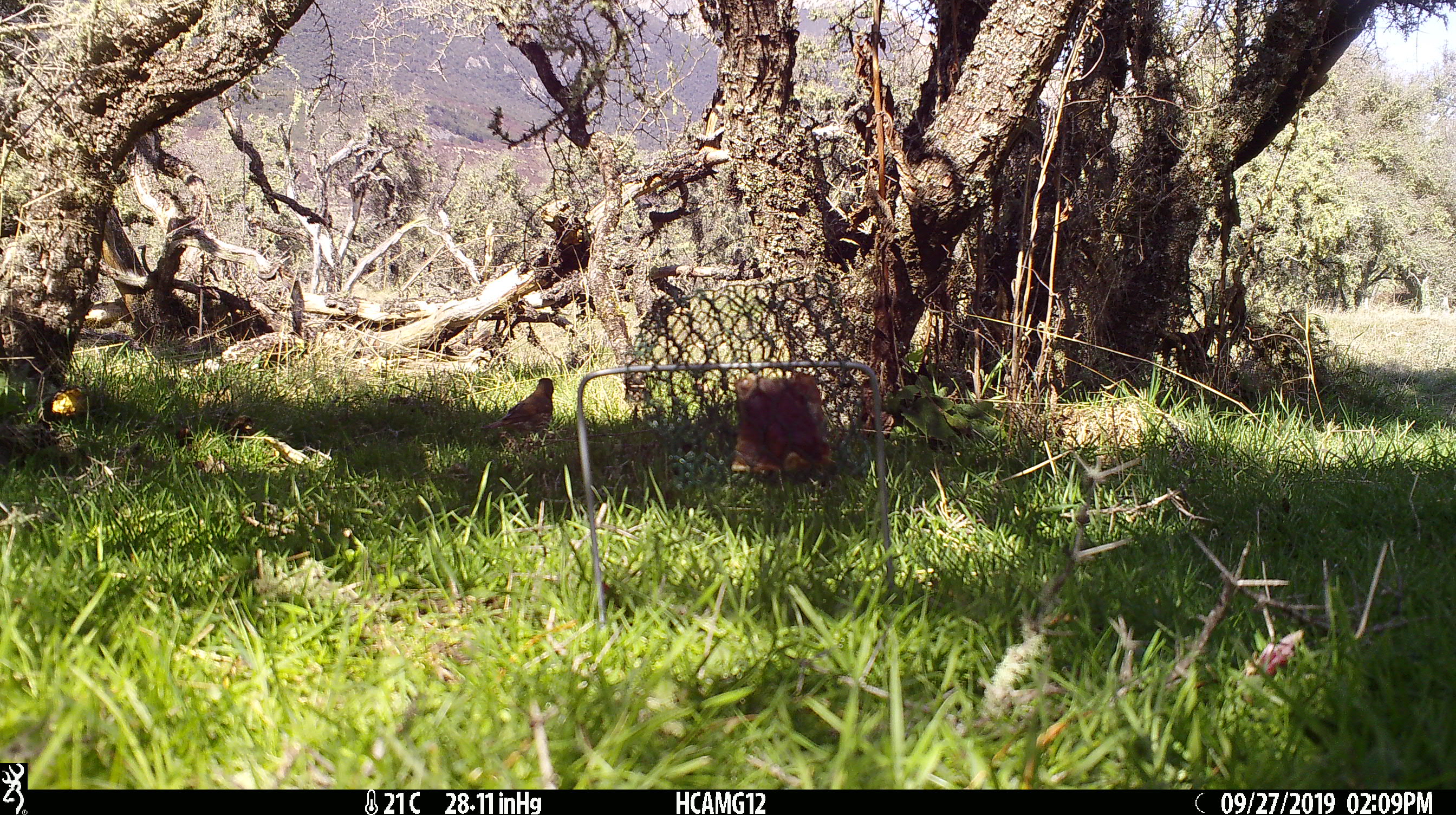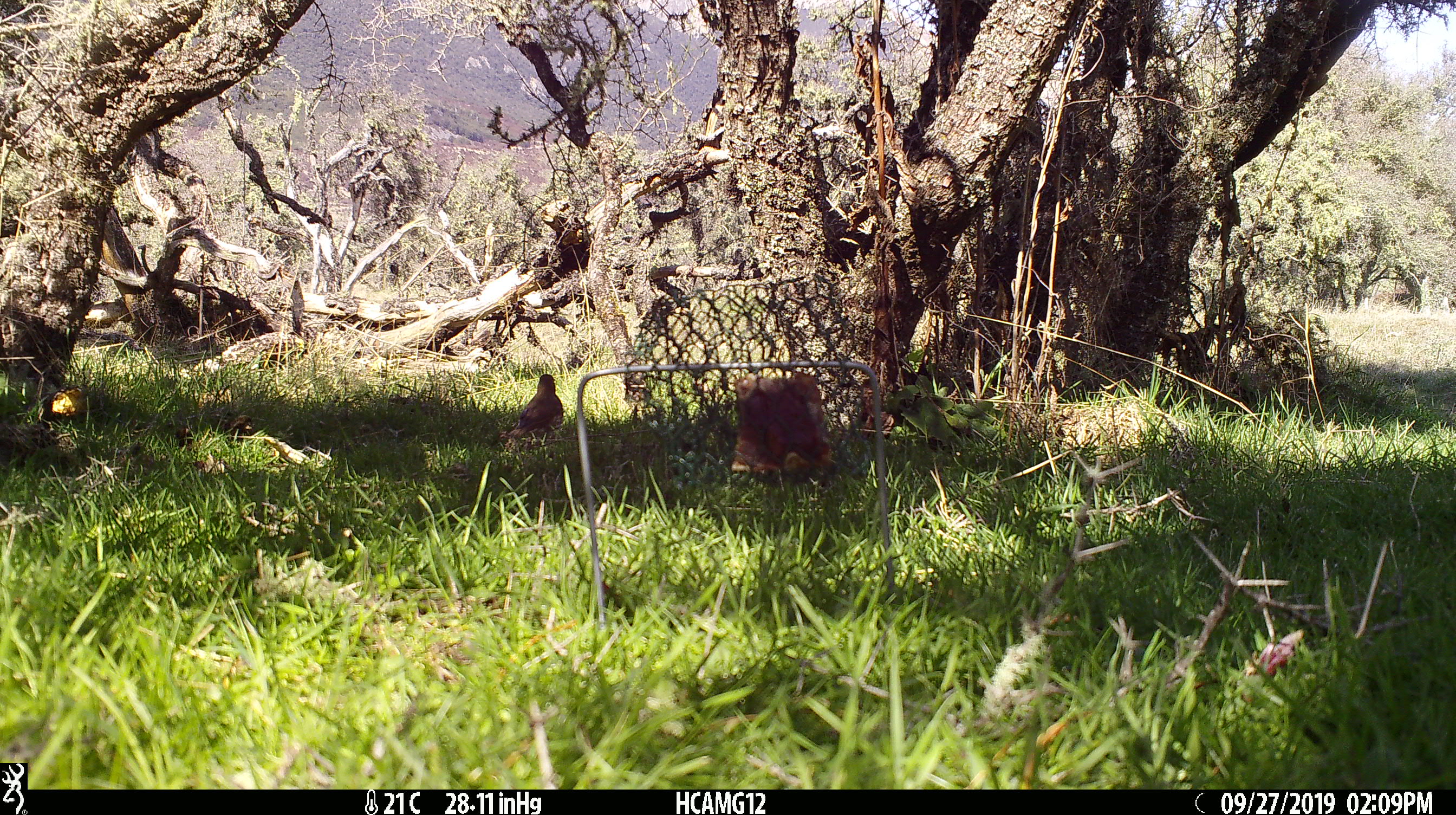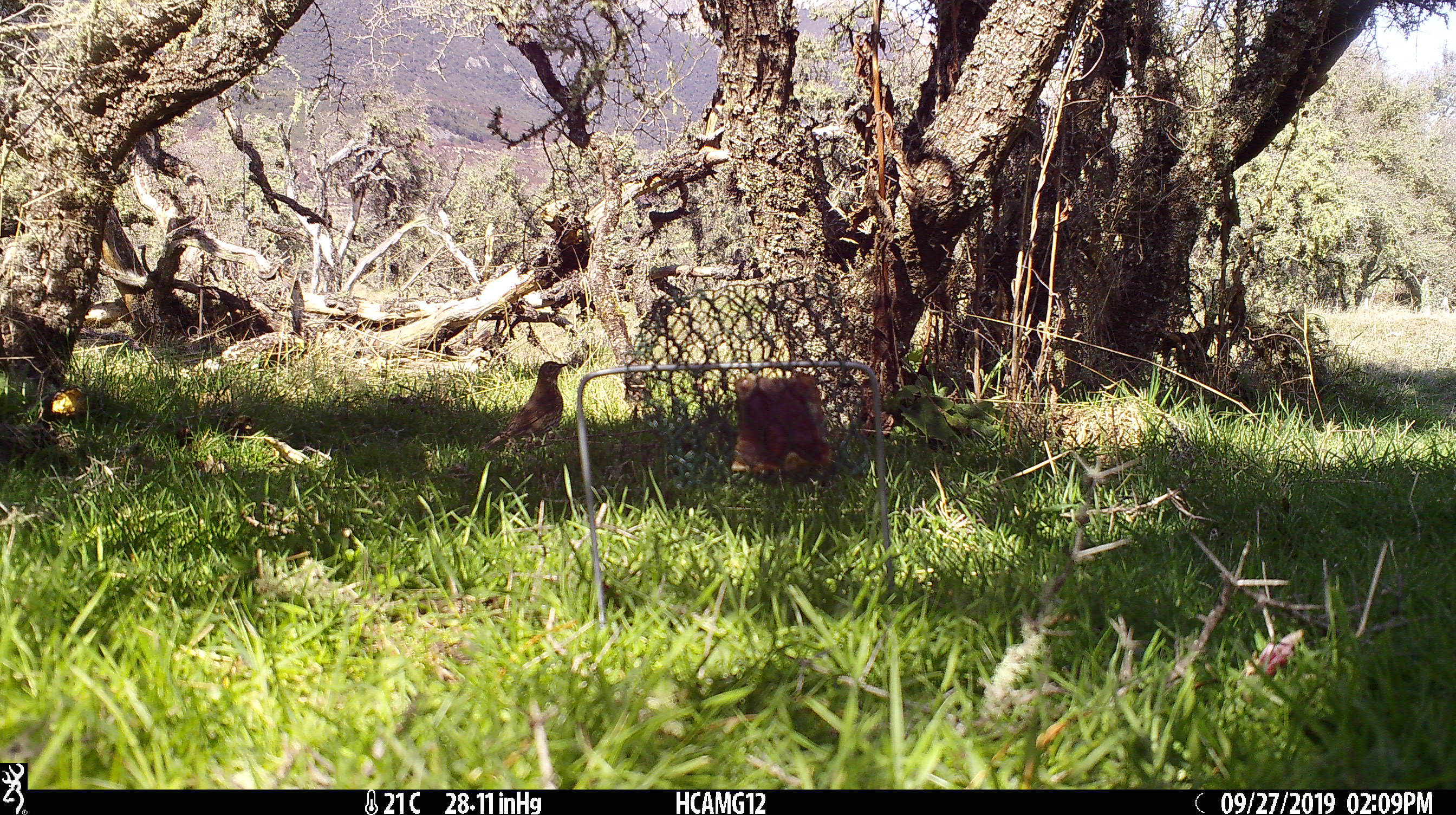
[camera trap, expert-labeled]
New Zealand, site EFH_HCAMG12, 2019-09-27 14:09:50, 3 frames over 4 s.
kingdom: Animalia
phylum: Chordata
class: Aves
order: Passeriformes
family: Turdidae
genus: Turdus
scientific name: Turdus philomelos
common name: song thrush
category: thrush